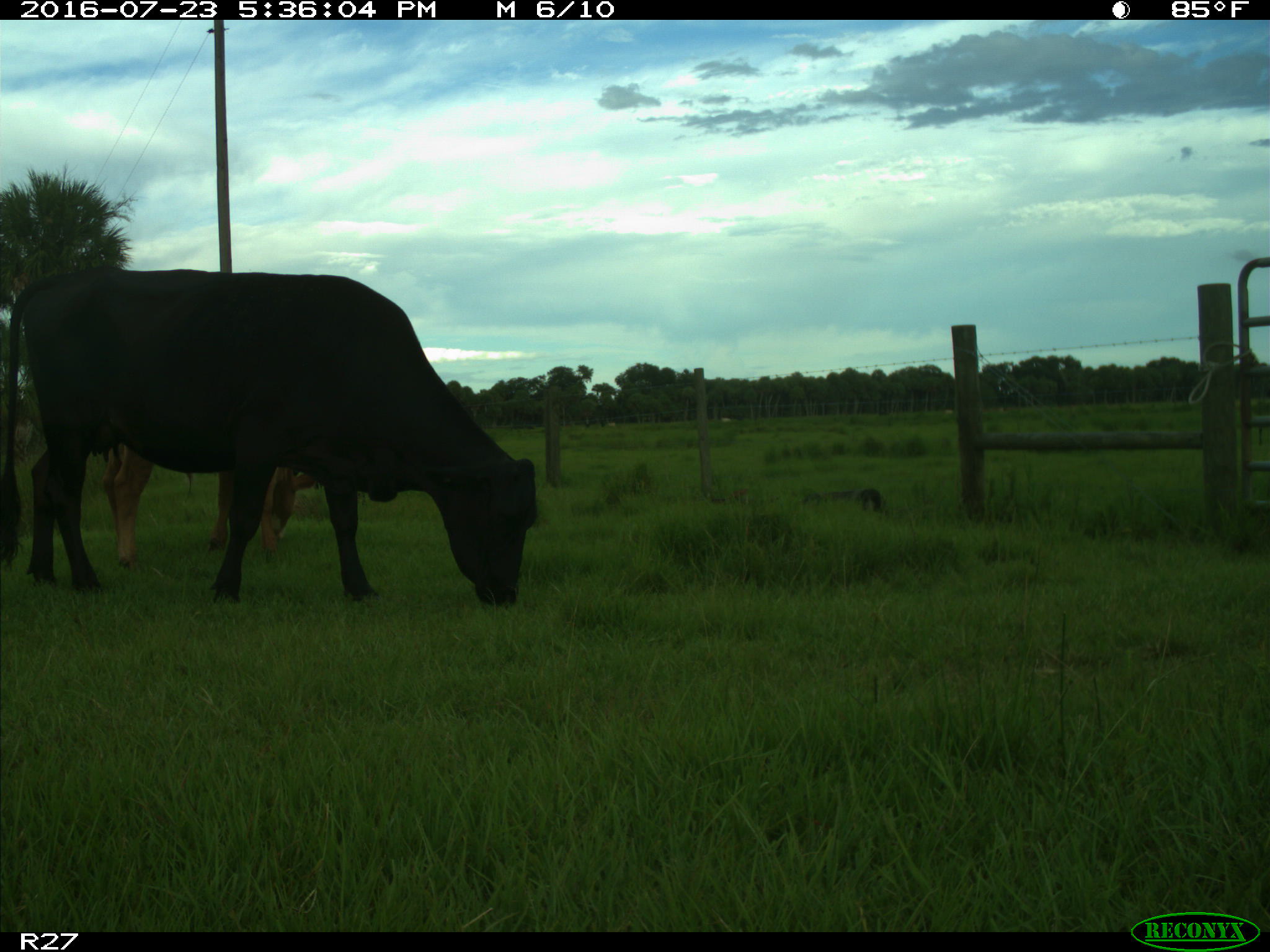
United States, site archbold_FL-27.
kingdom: Animalia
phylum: Chordata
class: Mammalia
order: Artiodactyla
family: Bovidae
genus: Bos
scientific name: Bos taurus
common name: domestic cow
Bos taurus (domestic cow).